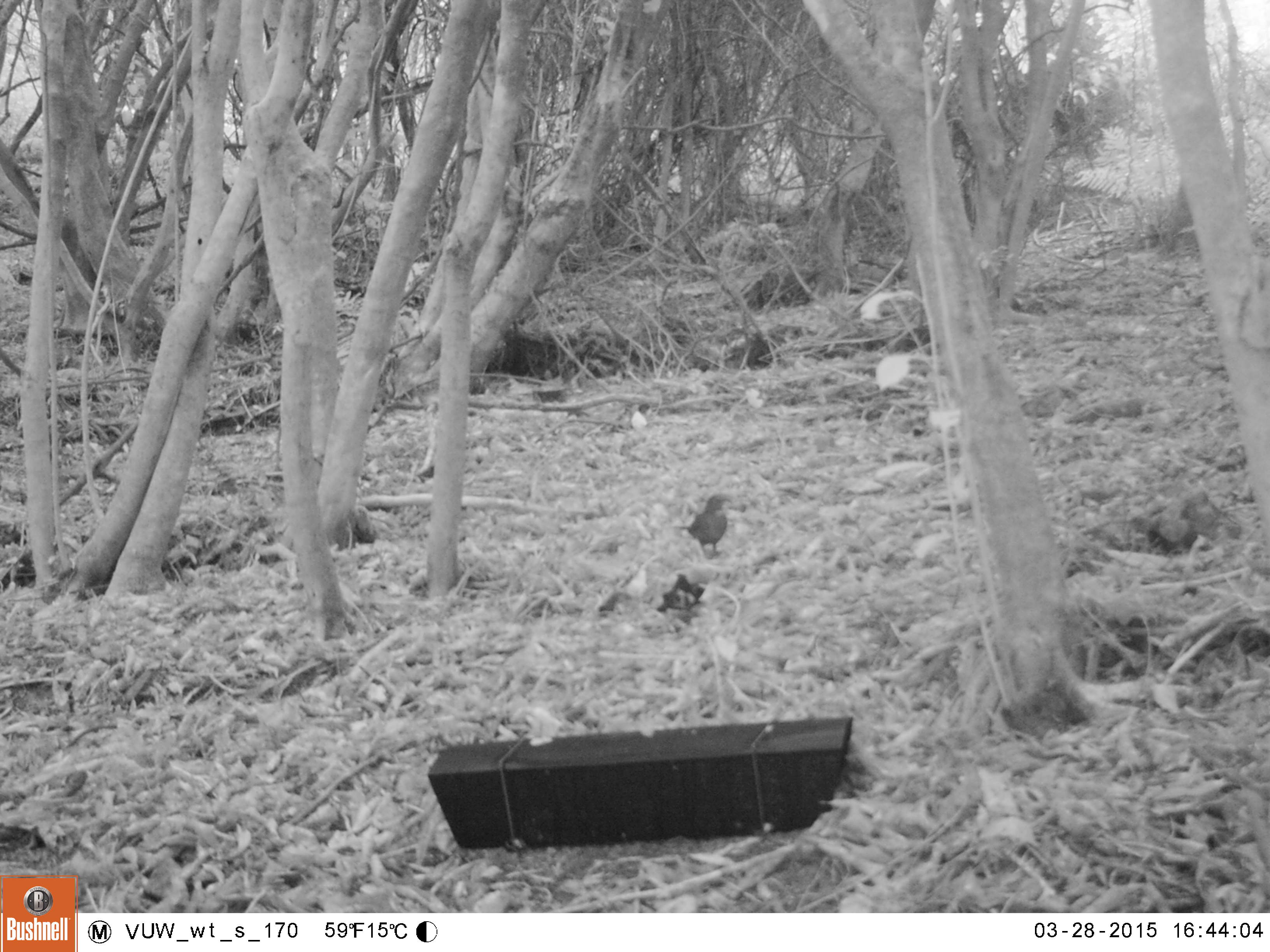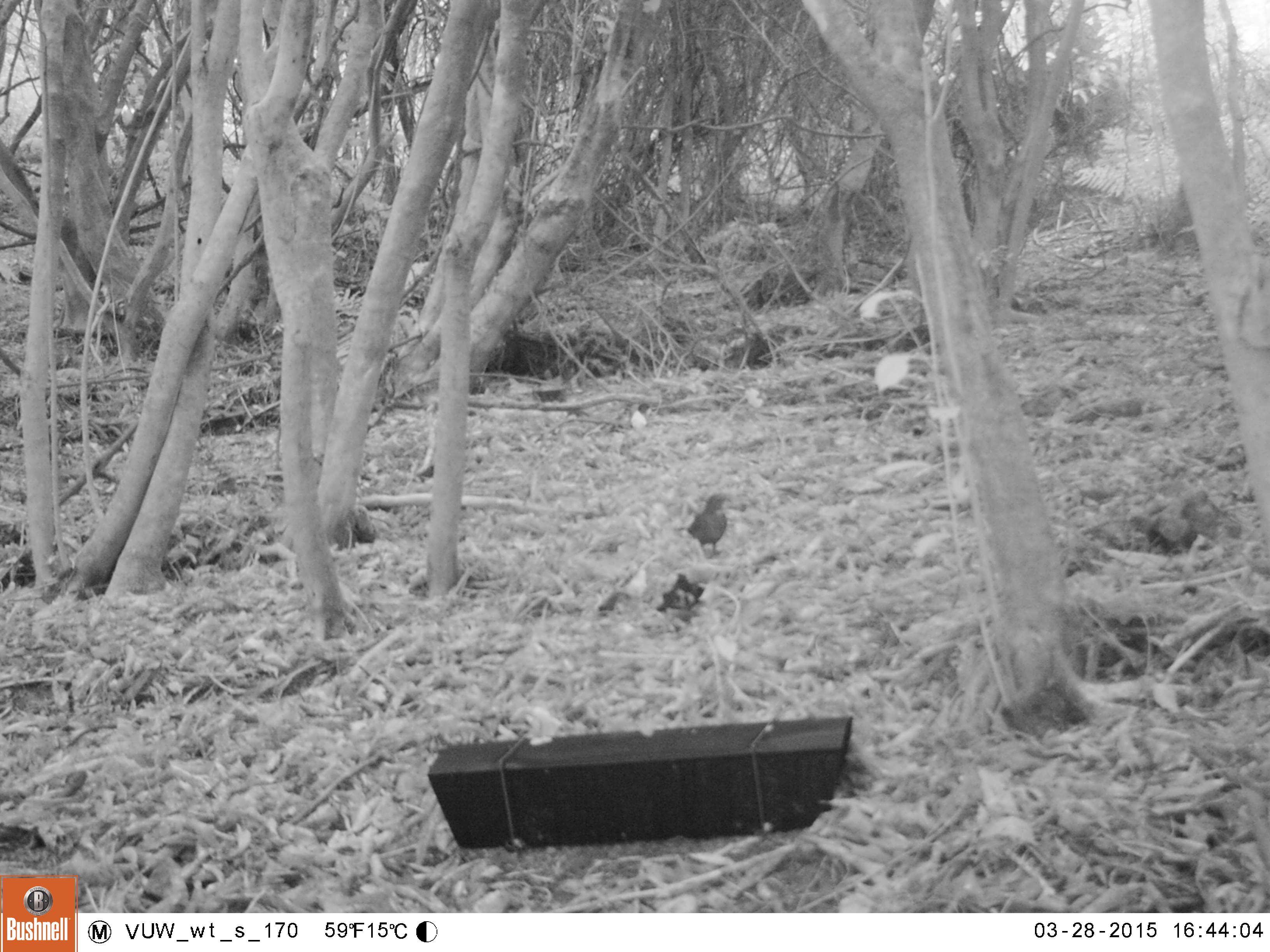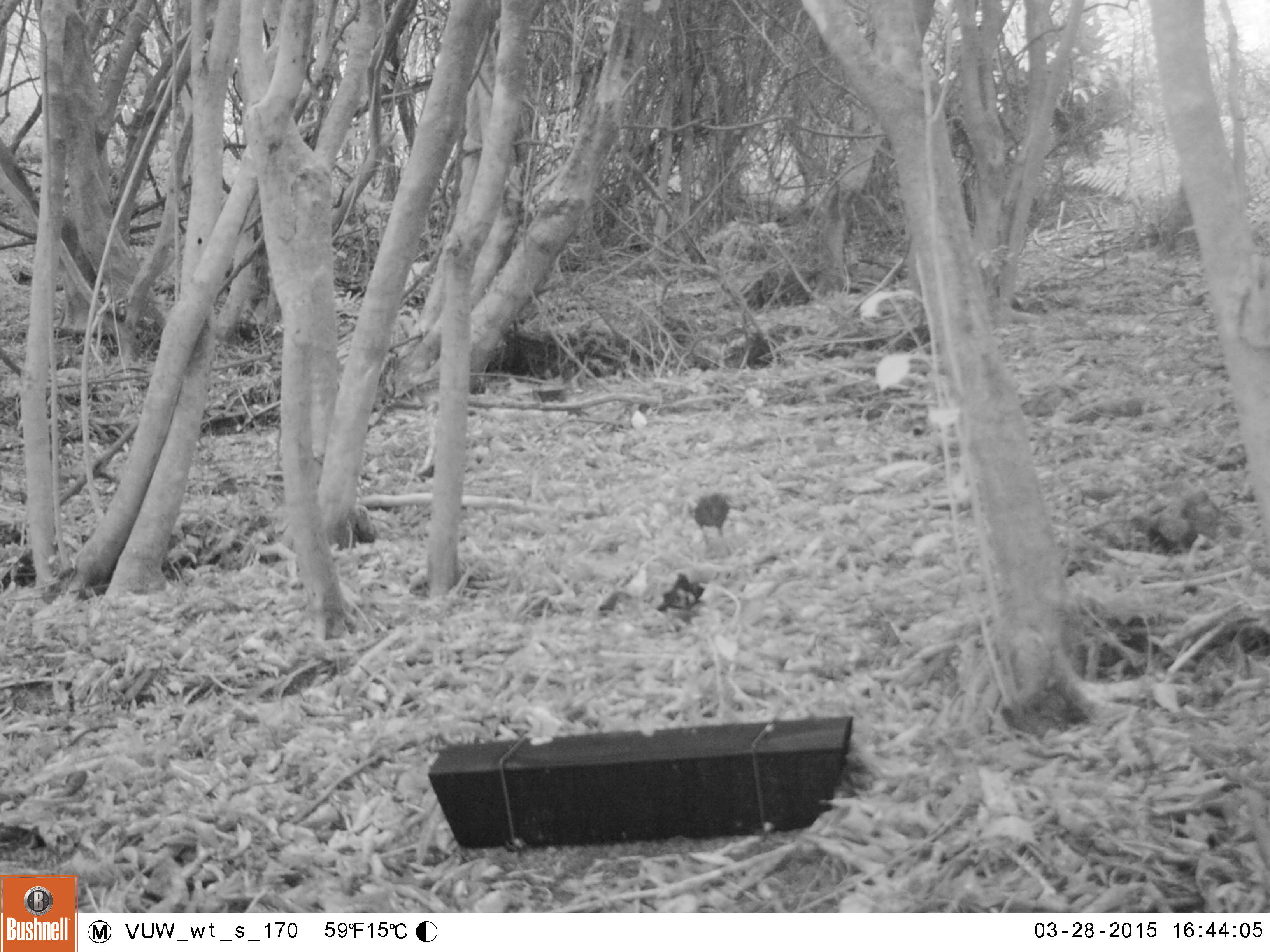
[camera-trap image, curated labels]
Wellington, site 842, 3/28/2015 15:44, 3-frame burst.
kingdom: Animalia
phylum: Chordata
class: Aves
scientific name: Aves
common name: bird